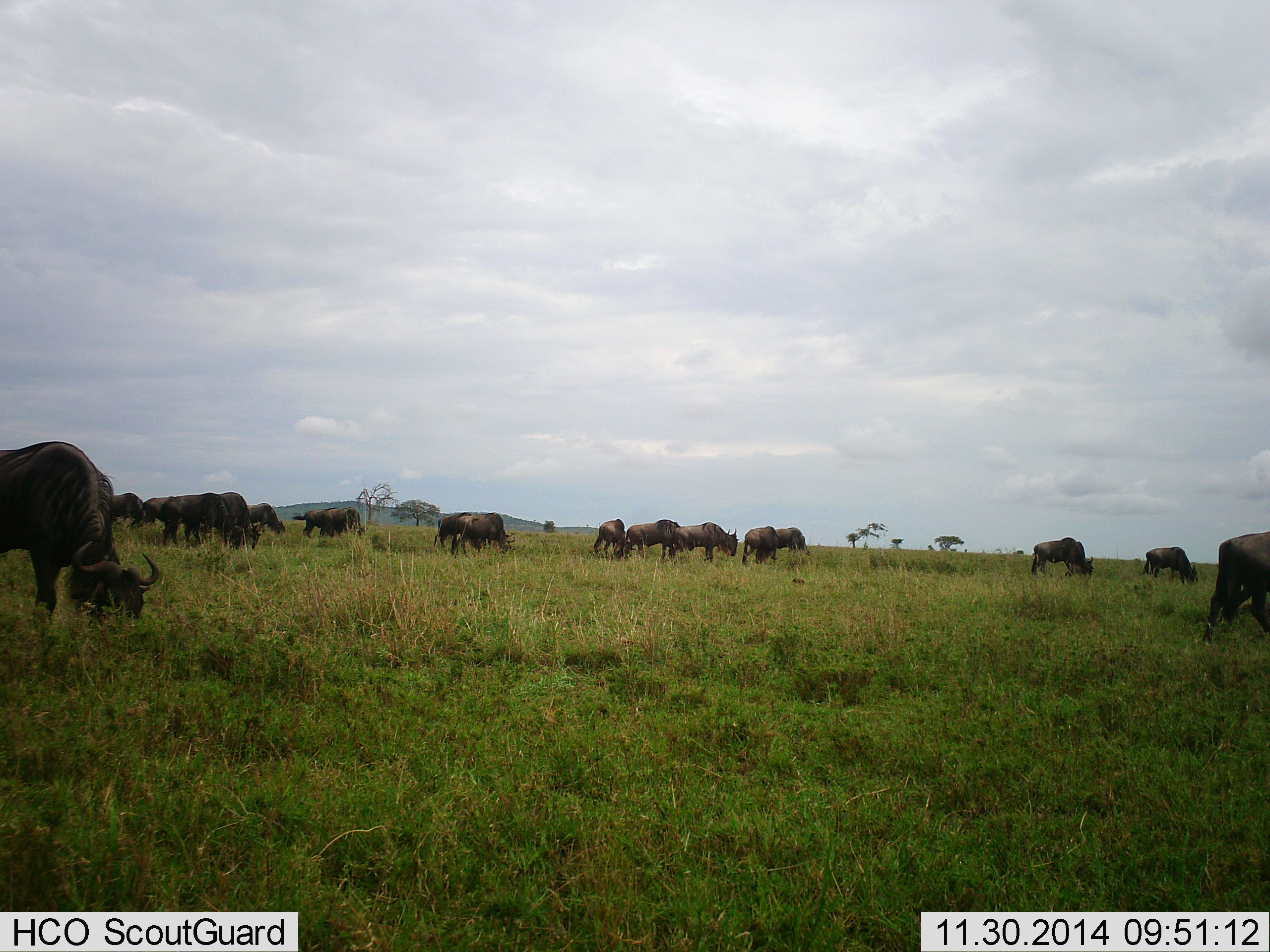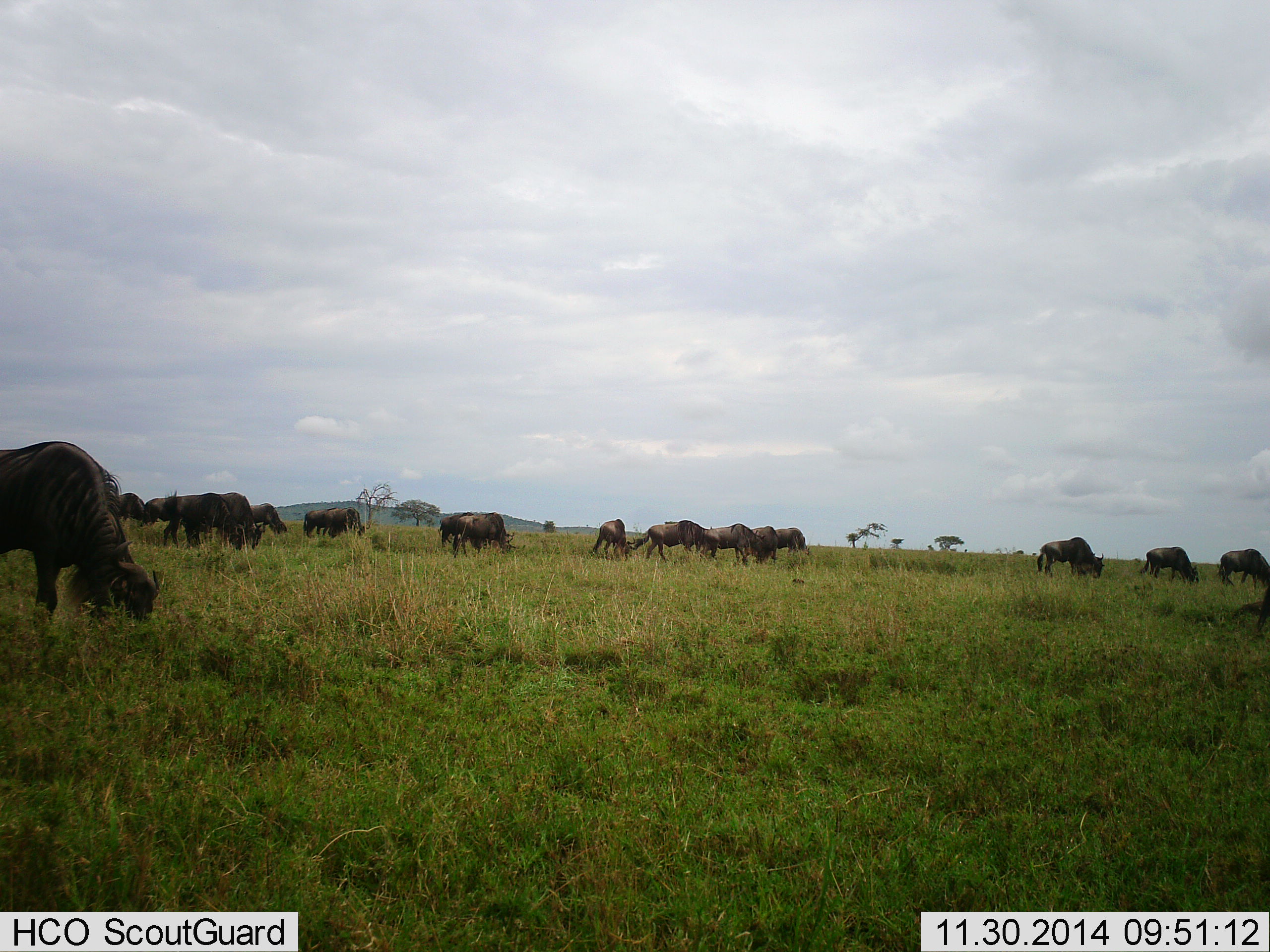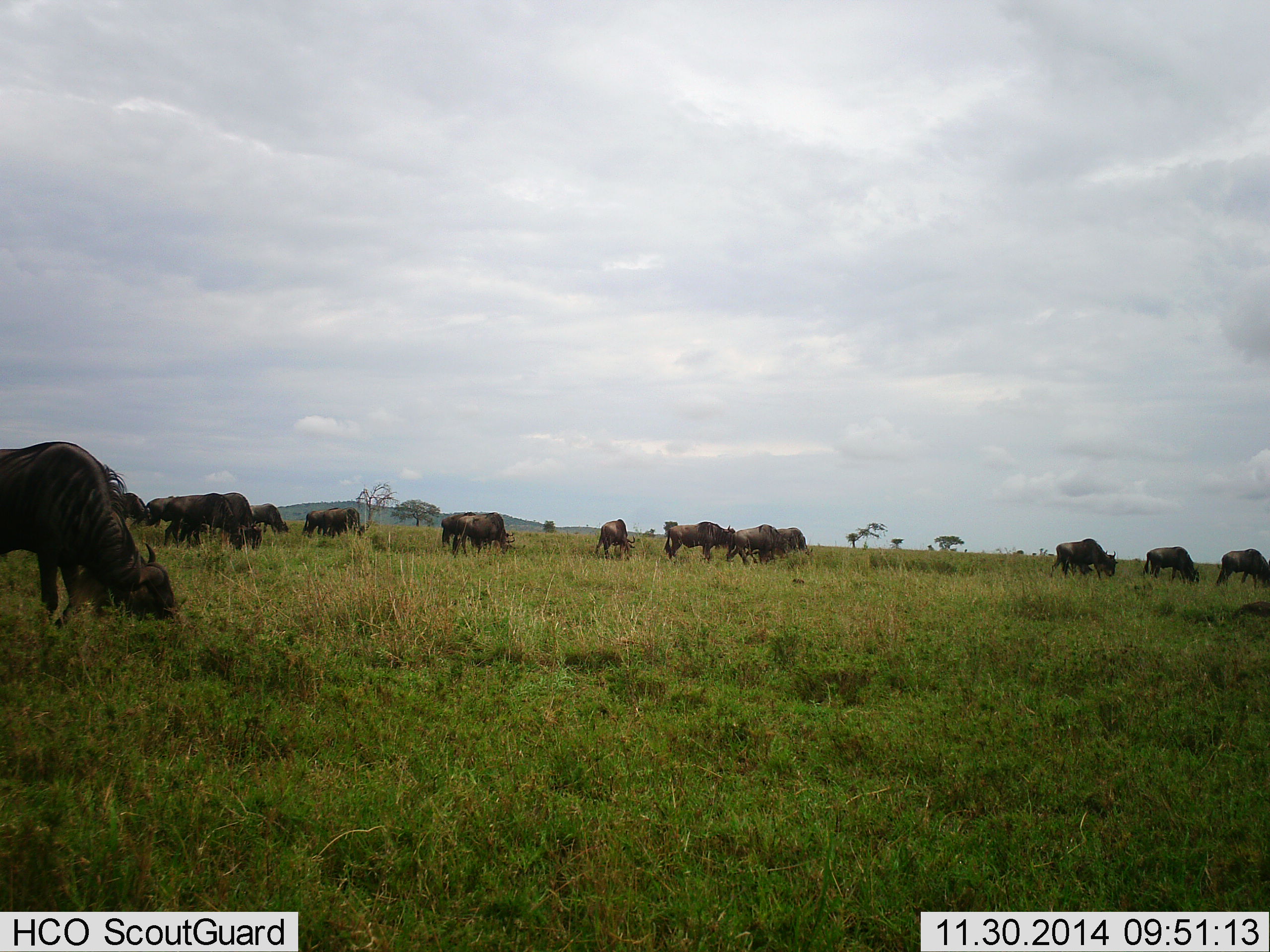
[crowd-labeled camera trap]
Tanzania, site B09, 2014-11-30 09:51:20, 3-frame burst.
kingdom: Animalia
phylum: Chordata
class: Mammalia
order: Artiodactyla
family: Bovidae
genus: Connochaetes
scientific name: Connochaetes taurinus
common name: blue wildebeest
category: wildebeest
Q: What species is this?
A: Wildebeest (blue wildebeest) (Connochaetes taurinus).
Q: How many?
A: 11-50.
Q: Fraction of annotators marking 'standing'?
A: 40%.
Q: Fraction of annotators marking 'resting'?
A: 10%.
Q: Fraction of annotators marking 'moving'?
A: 40%.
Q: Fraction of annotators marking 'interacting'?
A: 10%.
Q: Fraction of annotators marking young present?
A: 0%.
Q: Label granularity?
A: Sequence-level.